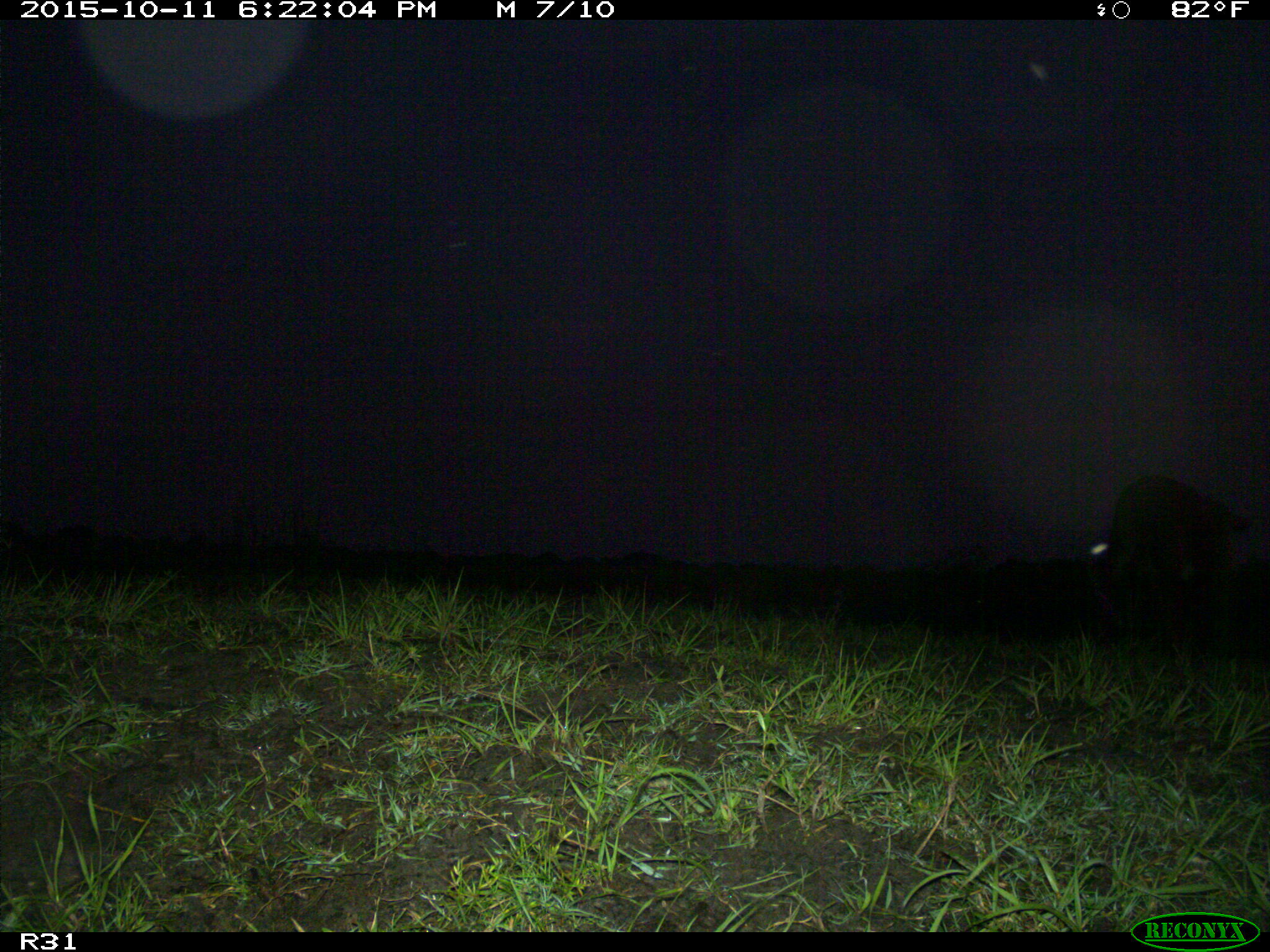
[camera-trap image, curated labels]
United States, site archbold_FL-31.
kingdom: Animalia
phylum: Chordata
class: Mammalia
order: Artiodactyla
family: Bovidae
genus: Bos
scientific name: Bos taurus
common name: domestic cow